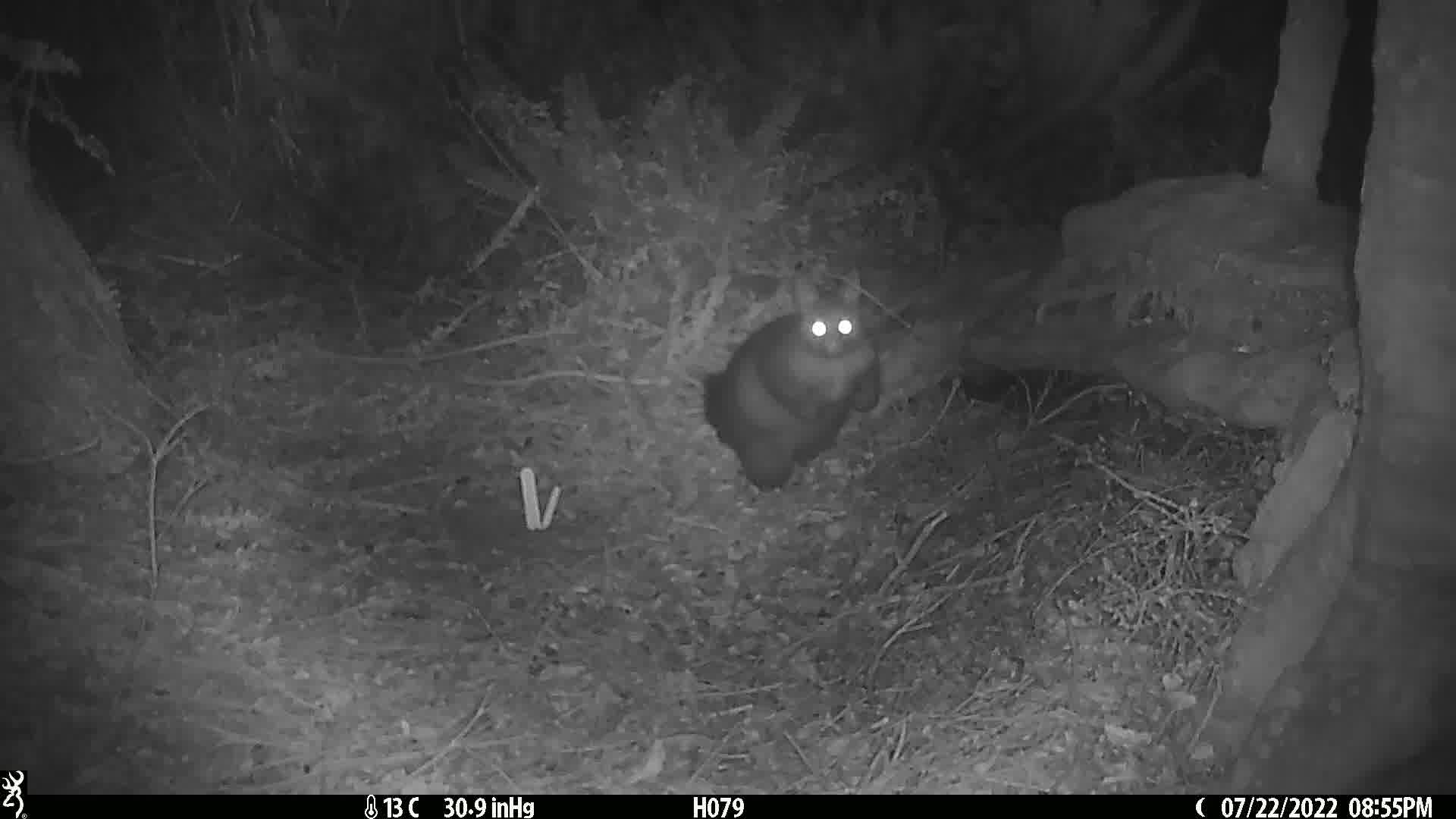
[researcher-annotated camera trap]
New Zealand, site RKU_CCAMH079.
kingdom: Animalia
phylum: Chordata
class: Mammalia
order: Diprotodontia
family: Phalangeridae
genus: Trichosurus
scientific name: Trichosurus vulpecula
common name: common brushtail possum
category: possum